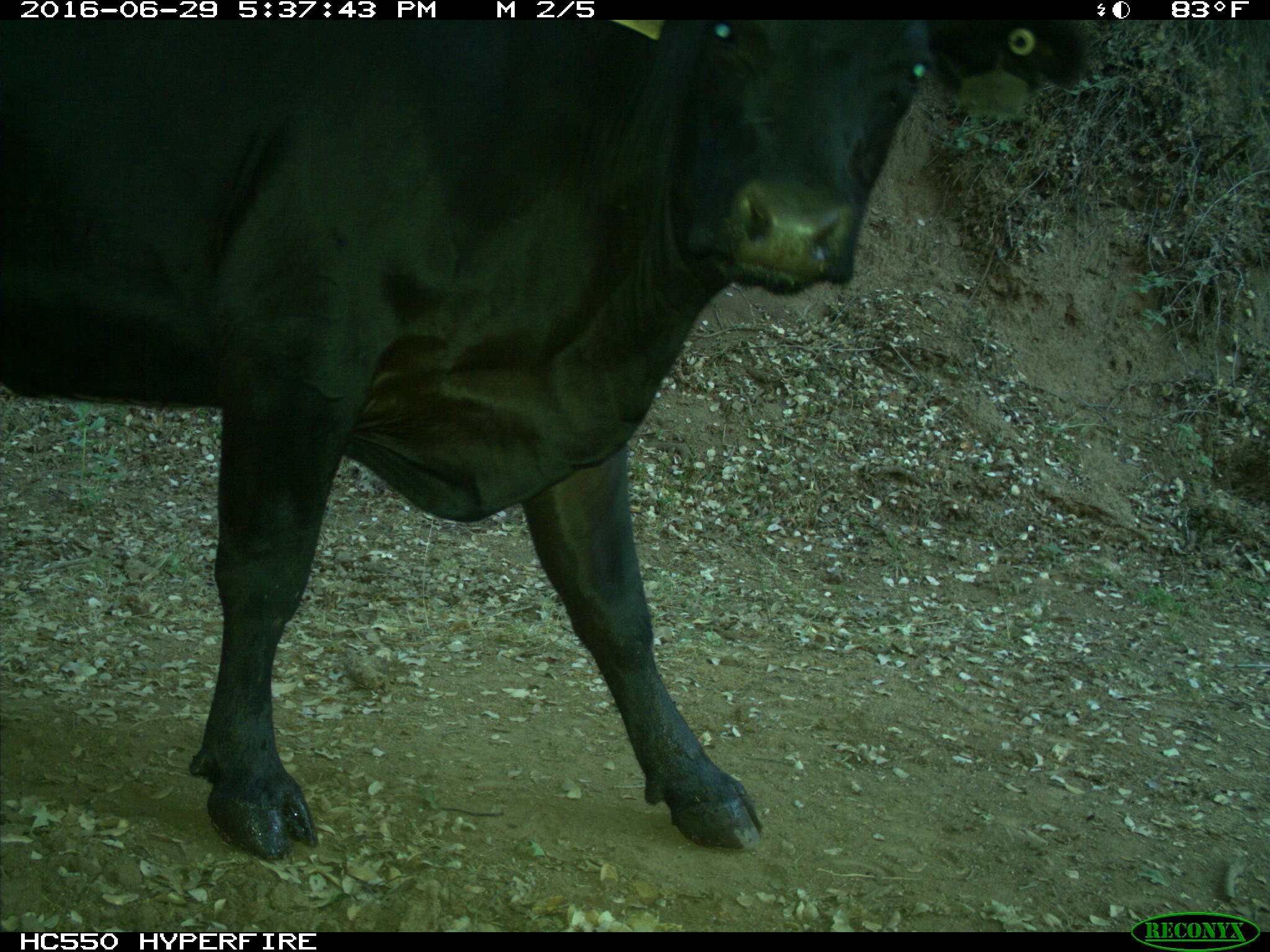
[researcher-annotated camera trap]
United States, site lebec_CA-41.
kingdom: Animalia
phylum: Chordata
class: Mammalia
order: Artiodactyla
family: Bovidae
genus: Bos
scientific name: Bos taurus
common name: domestic cow